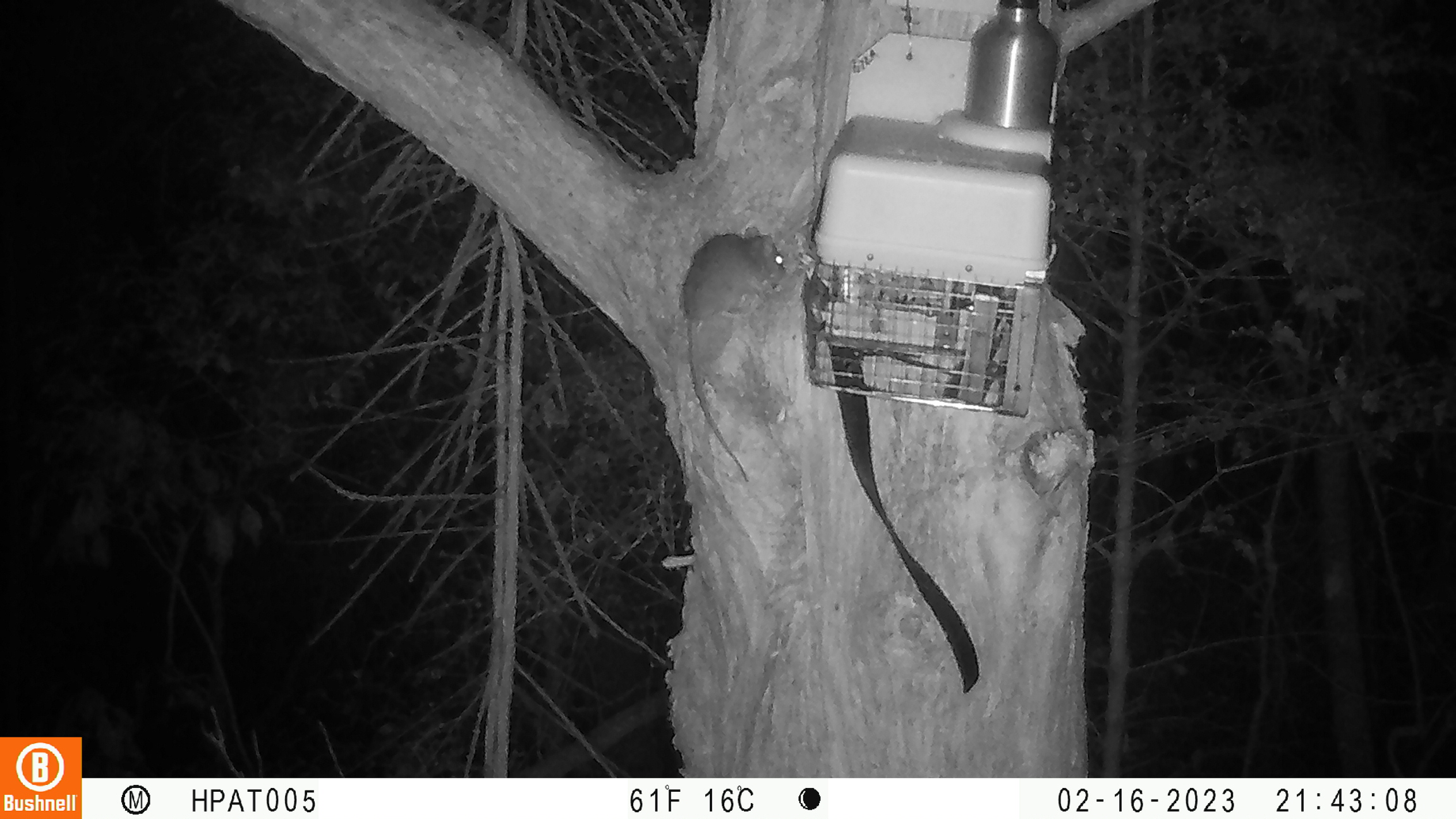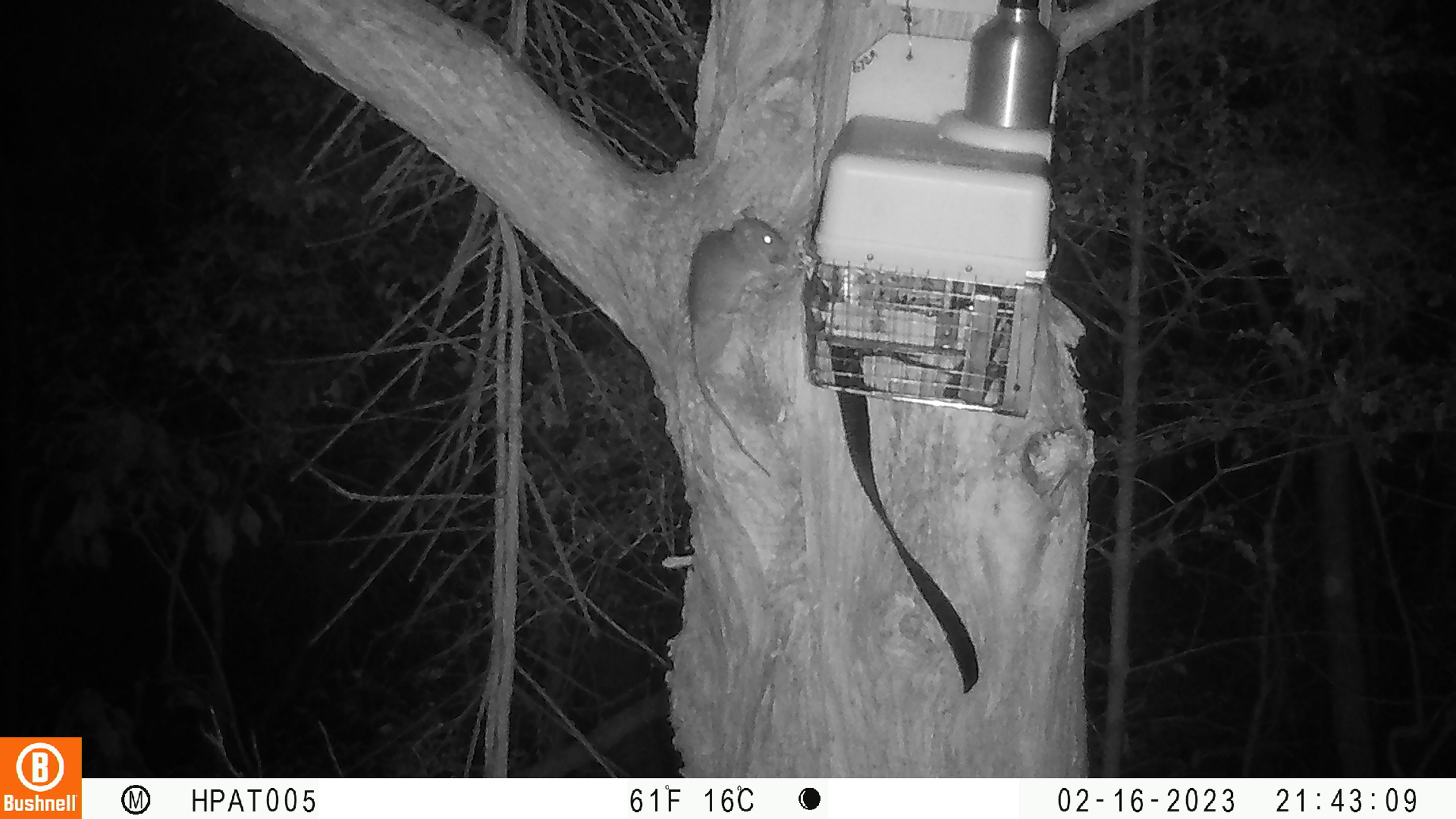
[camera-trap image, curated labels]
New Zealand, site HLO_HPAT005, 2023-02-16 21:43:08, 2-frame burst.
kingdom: Animalia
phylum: Chordata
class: Mammalia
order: Rodentia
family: Muridae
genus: Rattus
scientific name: Rattus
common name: rat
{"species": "rat (Rattus)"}